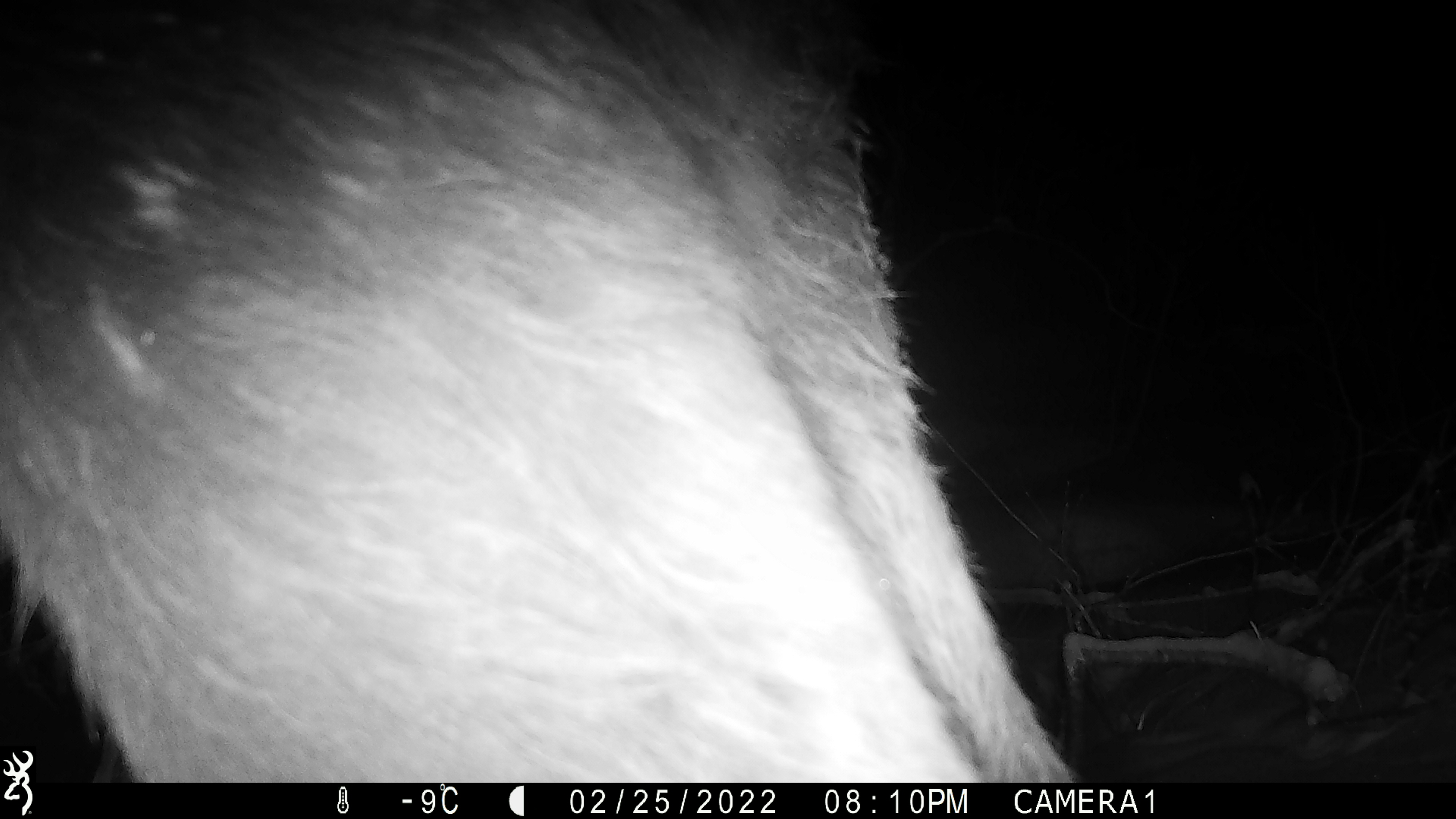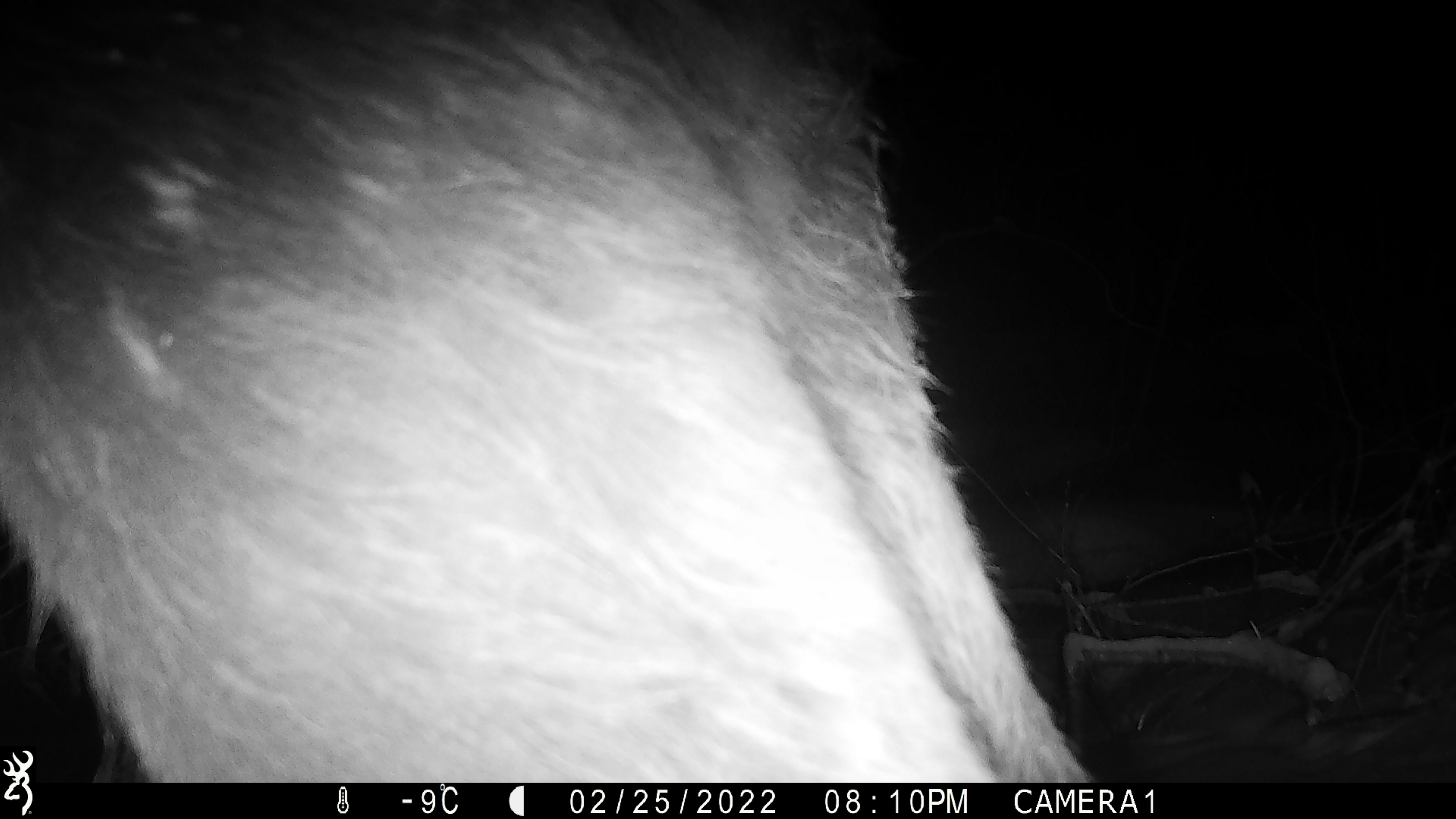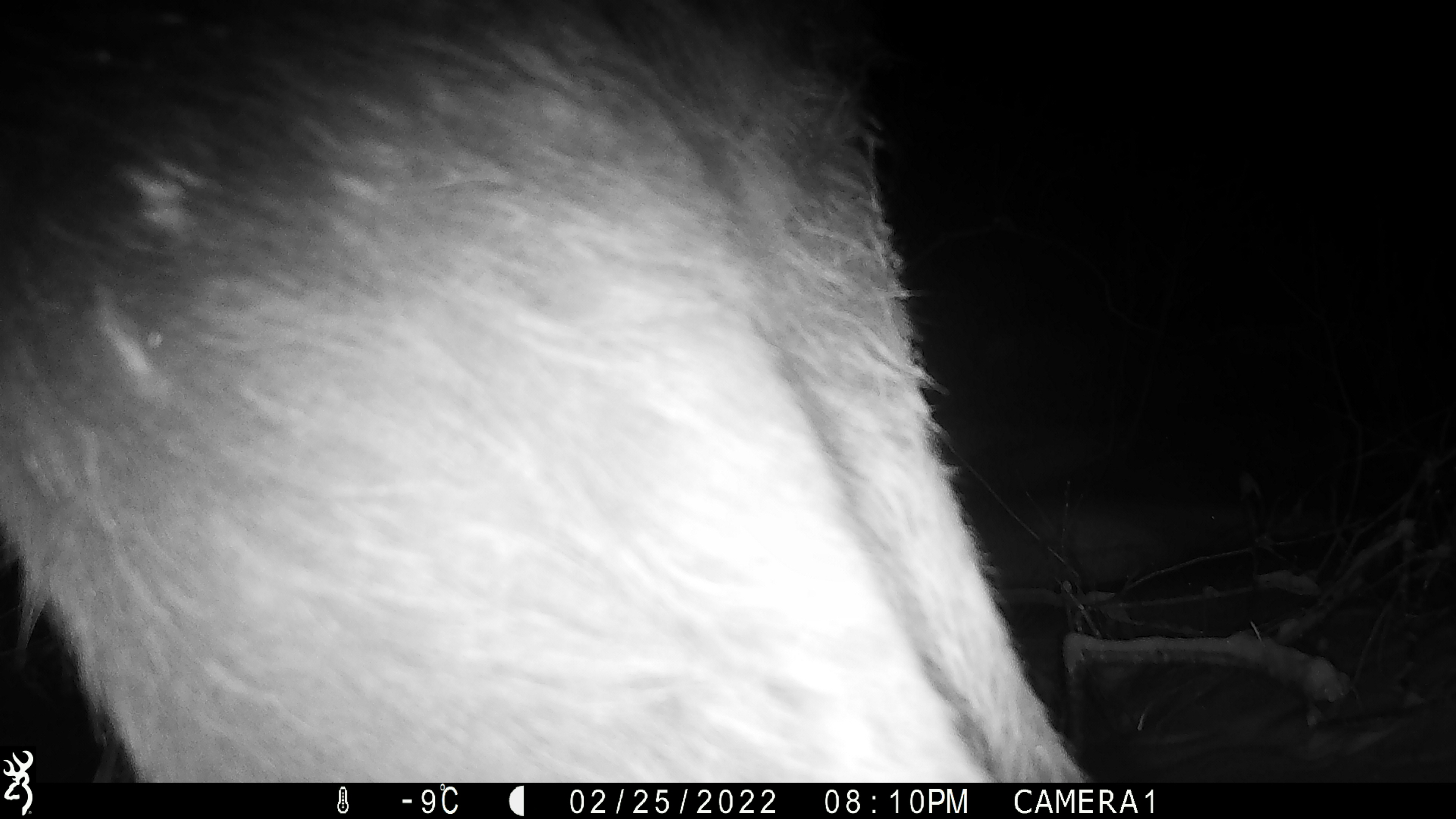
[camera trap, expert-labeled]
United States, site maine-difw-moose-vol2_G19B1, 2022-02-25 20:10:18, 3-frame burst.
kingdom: Animalia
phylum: Chordata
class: Mammalia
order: Artiodactyla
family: Cervidae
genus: Alces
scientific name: Alces alces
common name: moose